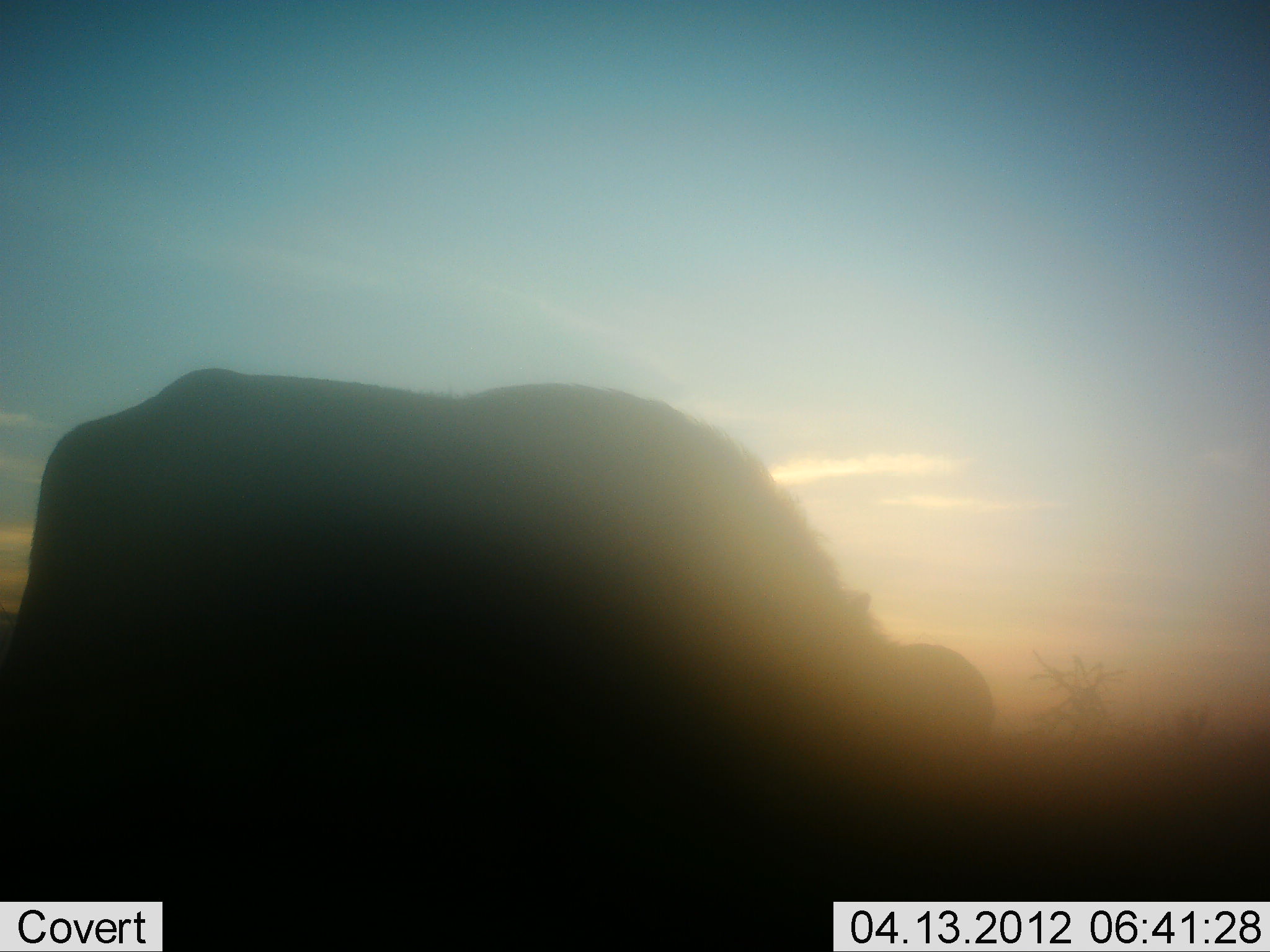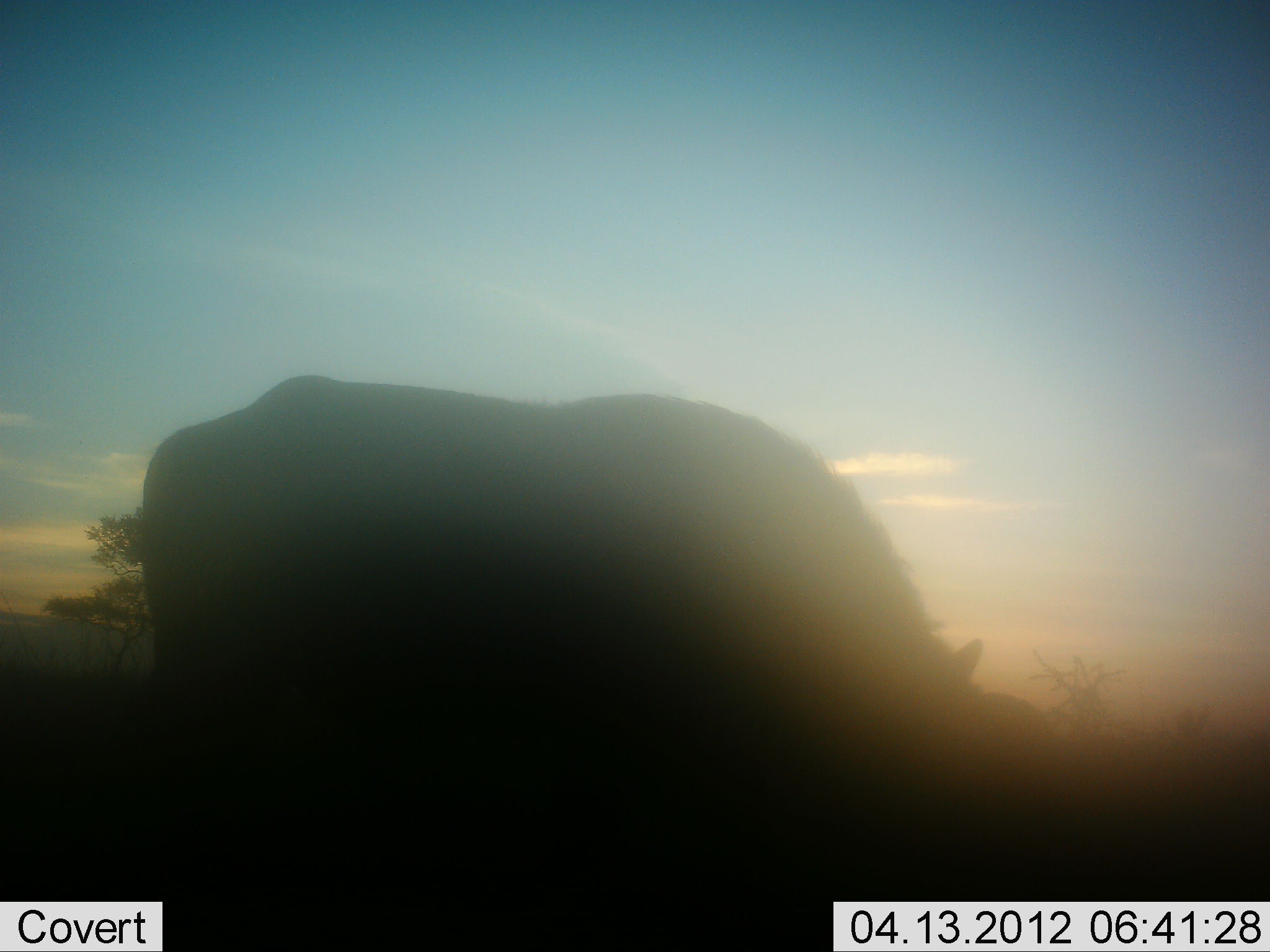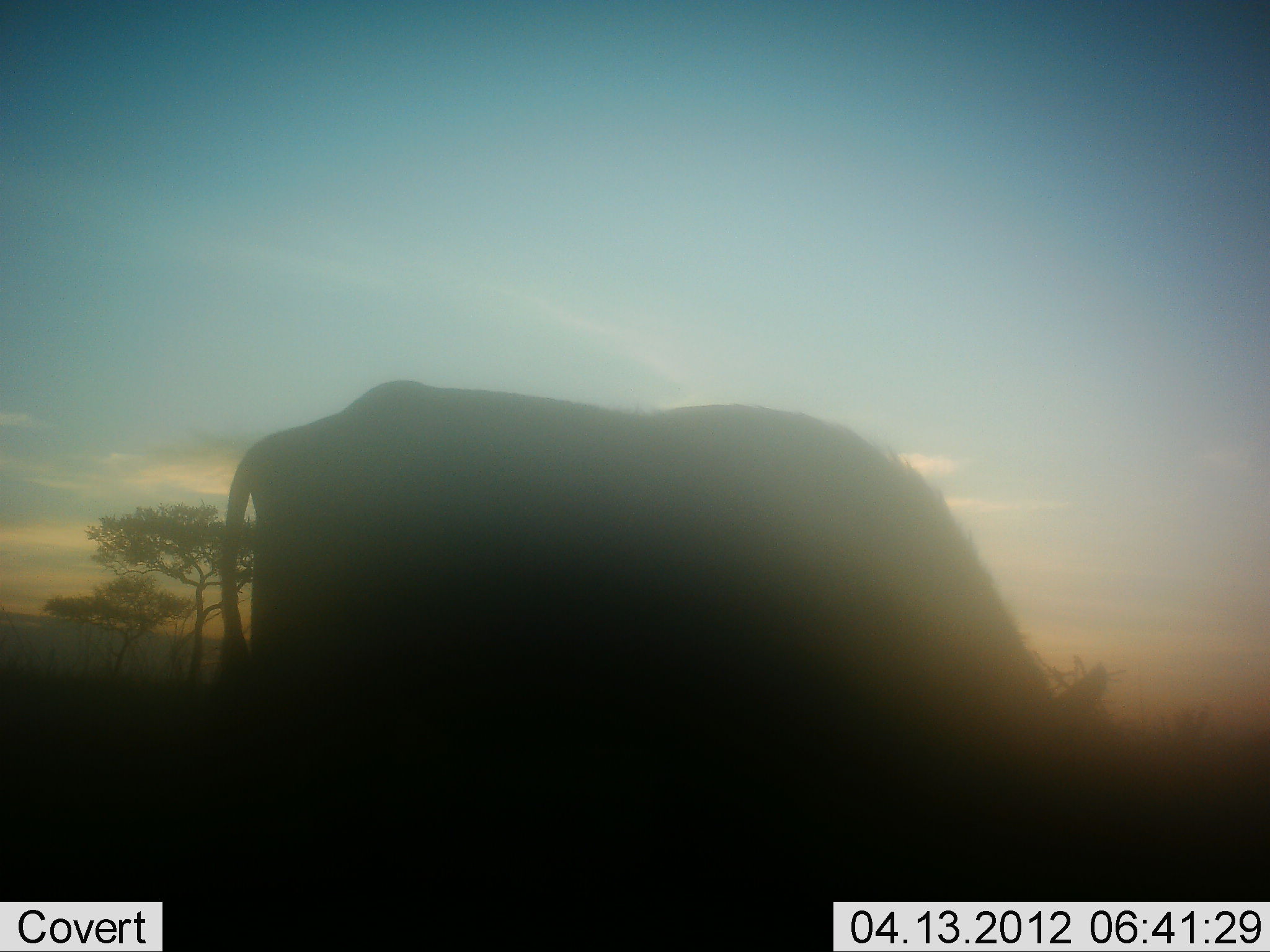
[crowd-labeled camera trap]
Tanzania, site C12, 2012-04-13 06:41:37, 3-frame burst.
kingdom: Animalia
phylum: Chordata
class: Mammalia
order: Artiodactyla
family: Bovidae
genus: Syncerus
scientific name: Syncerus caffer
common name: cape buffalo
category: buffalo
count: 1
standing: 20%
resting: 0%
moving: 27%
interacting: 0%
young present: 0%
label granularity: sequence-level